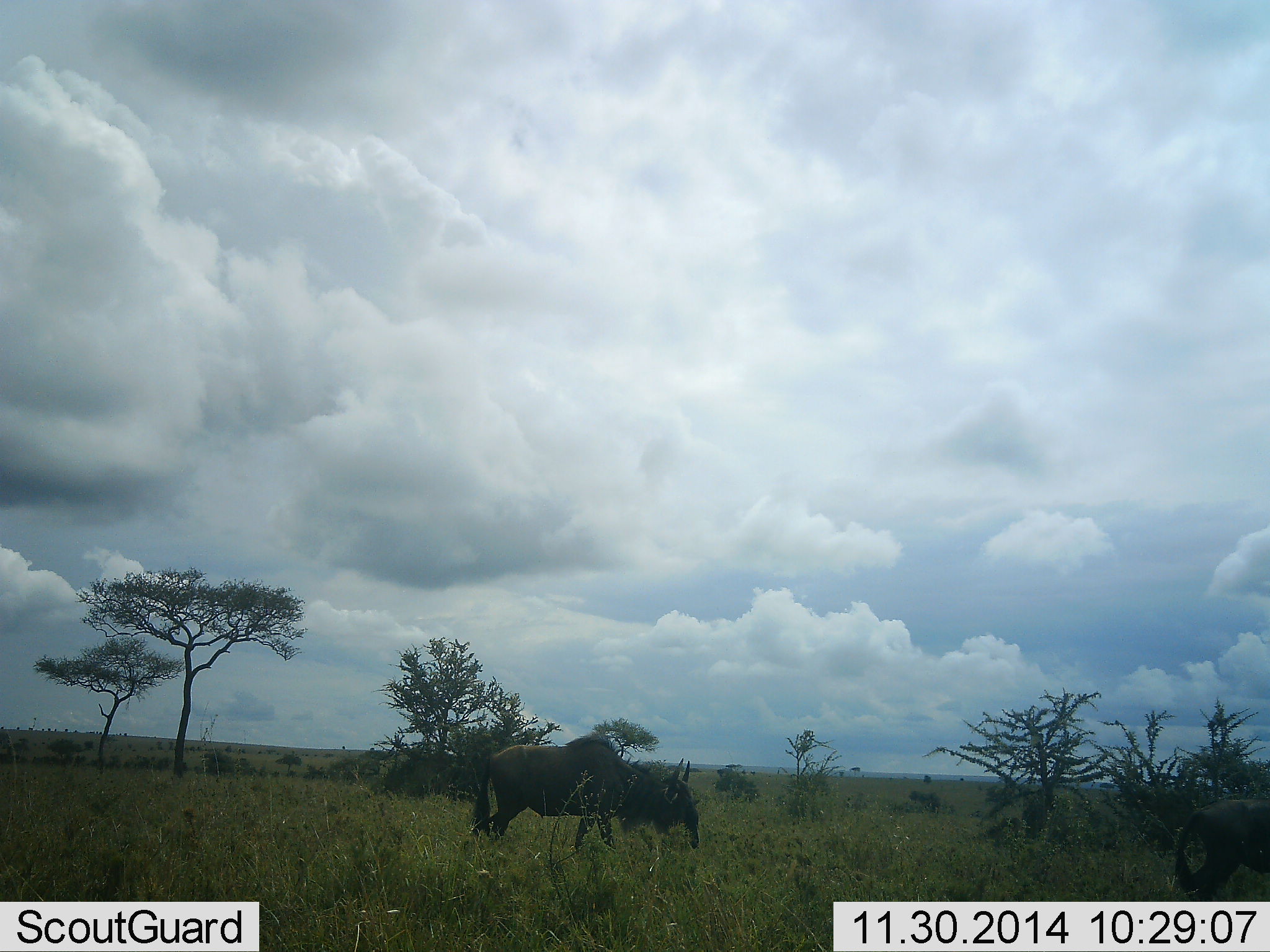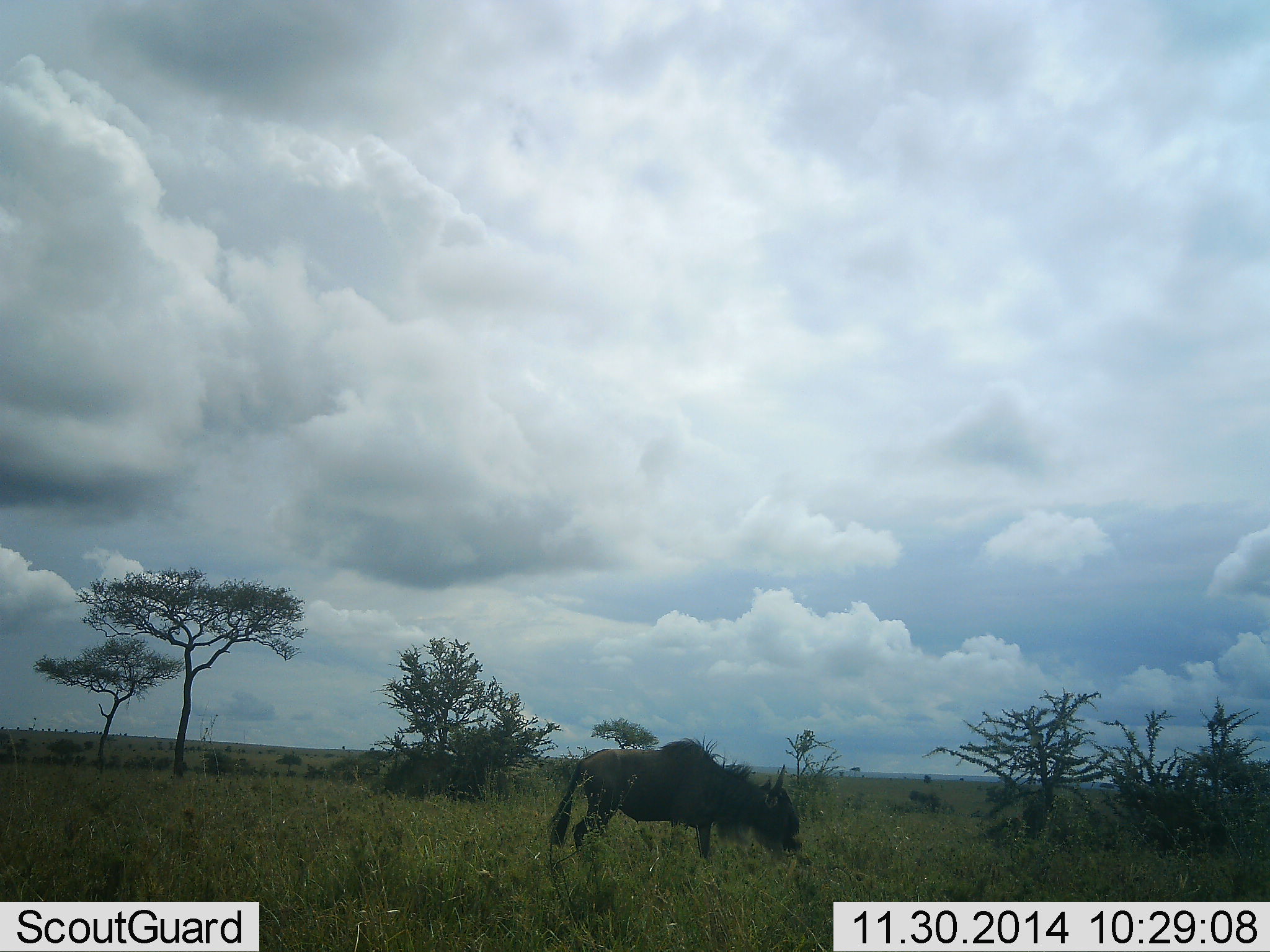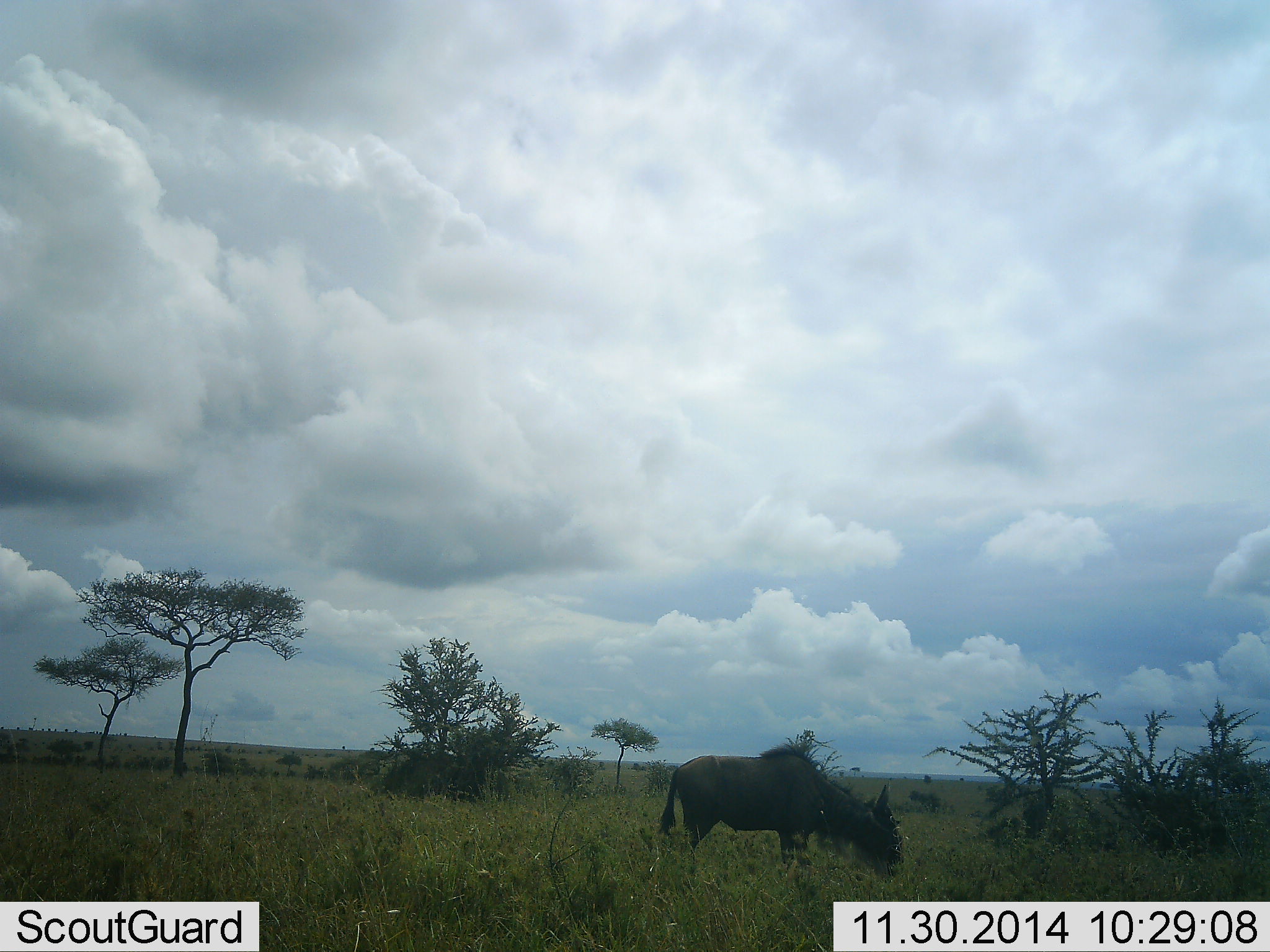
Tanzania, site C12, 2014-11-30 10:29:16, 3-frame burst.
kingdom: Animalia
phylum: Chordata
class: Mammalia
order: Artiodactyla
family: Bovidae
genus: Connochaetes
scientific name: Connochaetes taurinus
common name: blue wildebeest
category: wildebeest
Wildebeest (blue wildebeest) (Connochaetes taurinus), count 2. Behavior (volunteer vote fractions): standing 20%, resting 0%, moving 100%, interacting 0%. Young present (vote fraction): 10%. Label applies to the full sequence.